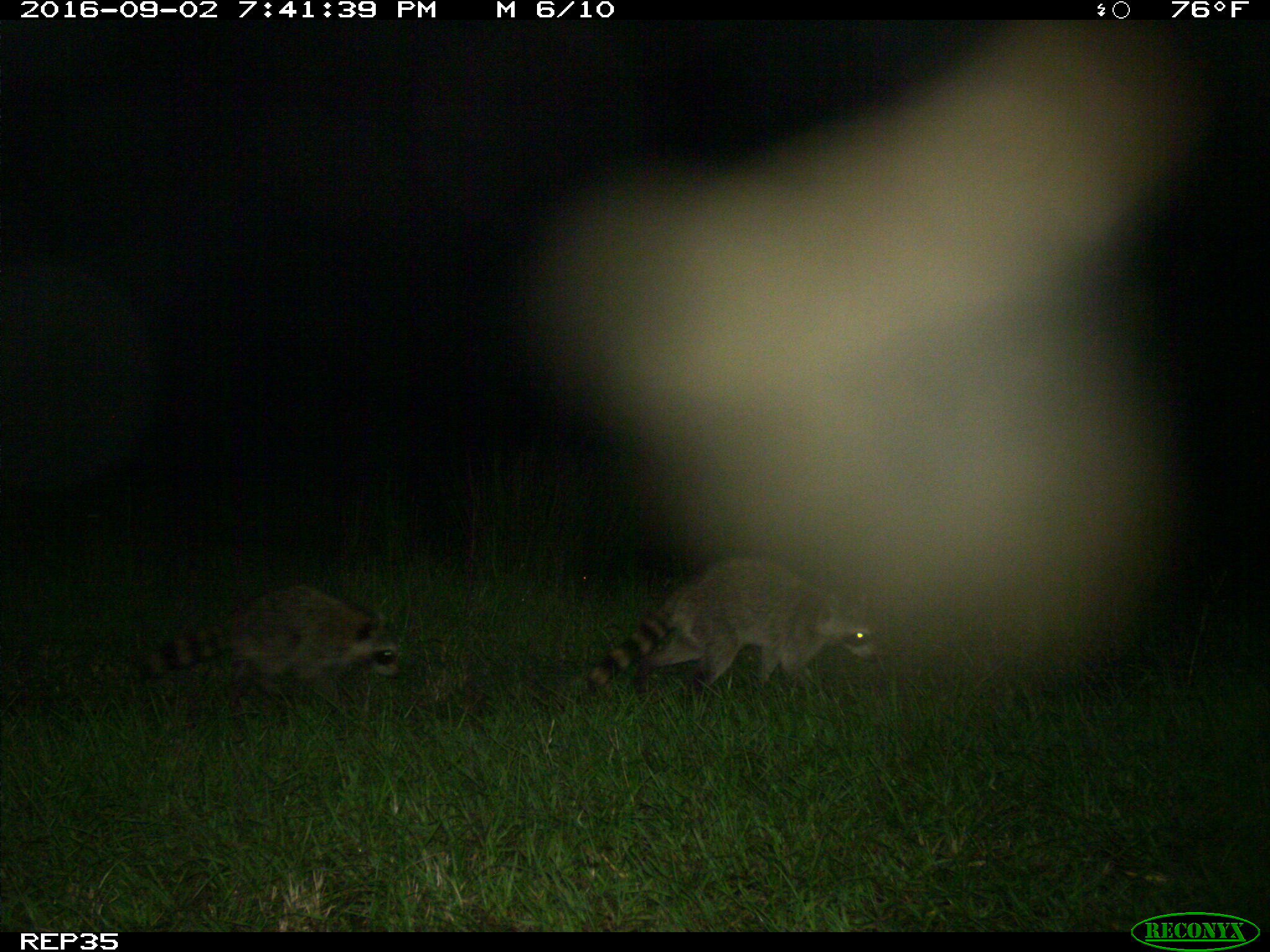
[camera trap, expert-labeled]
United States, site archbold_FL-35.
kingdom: Animalia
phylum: Chordata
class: Mammalia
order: Carnivora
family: Procyonidae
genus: Procyon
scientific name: Procyon lotor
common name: common raccoon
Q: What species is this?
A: Procyon lotor (common raccoon).